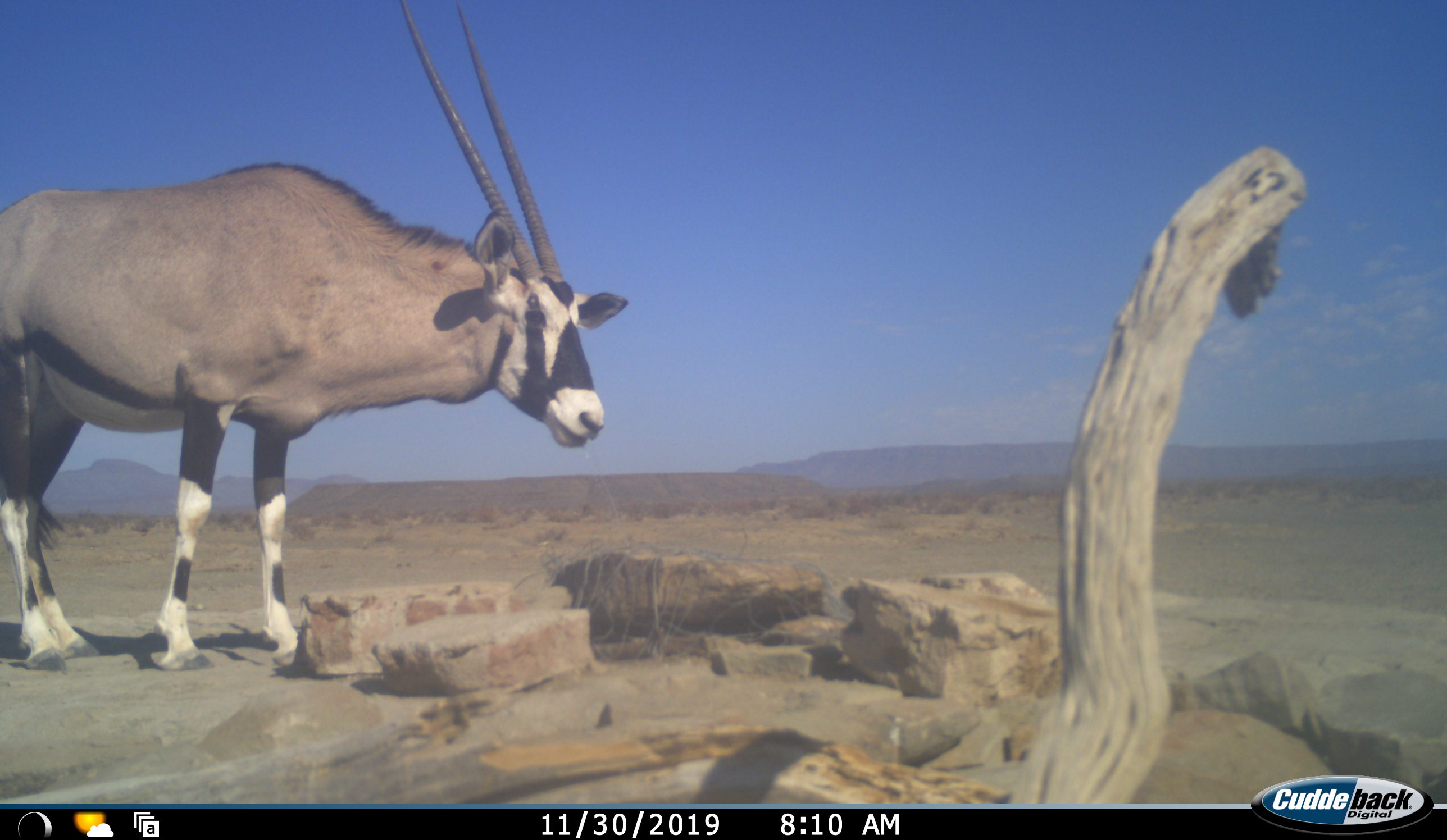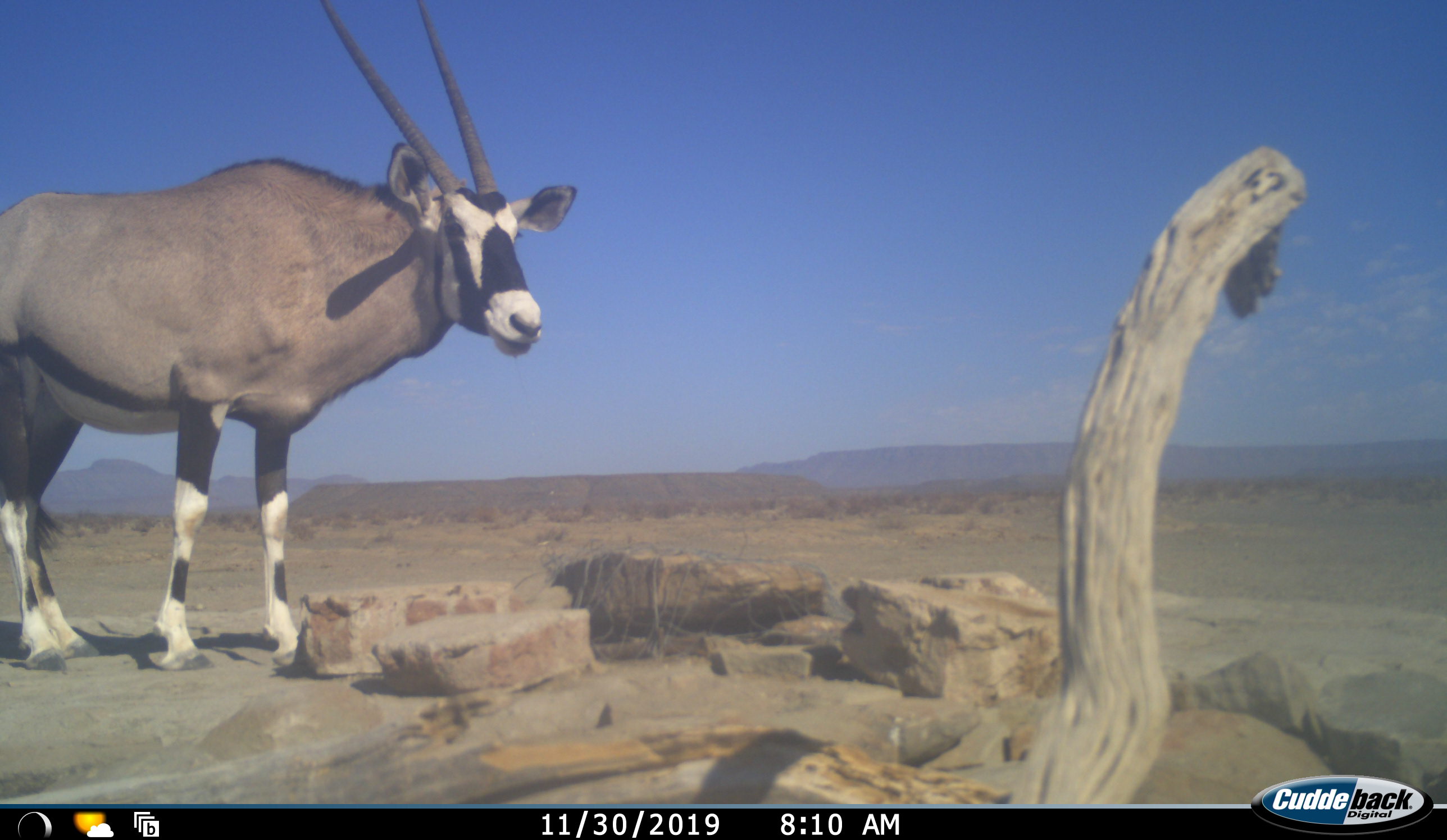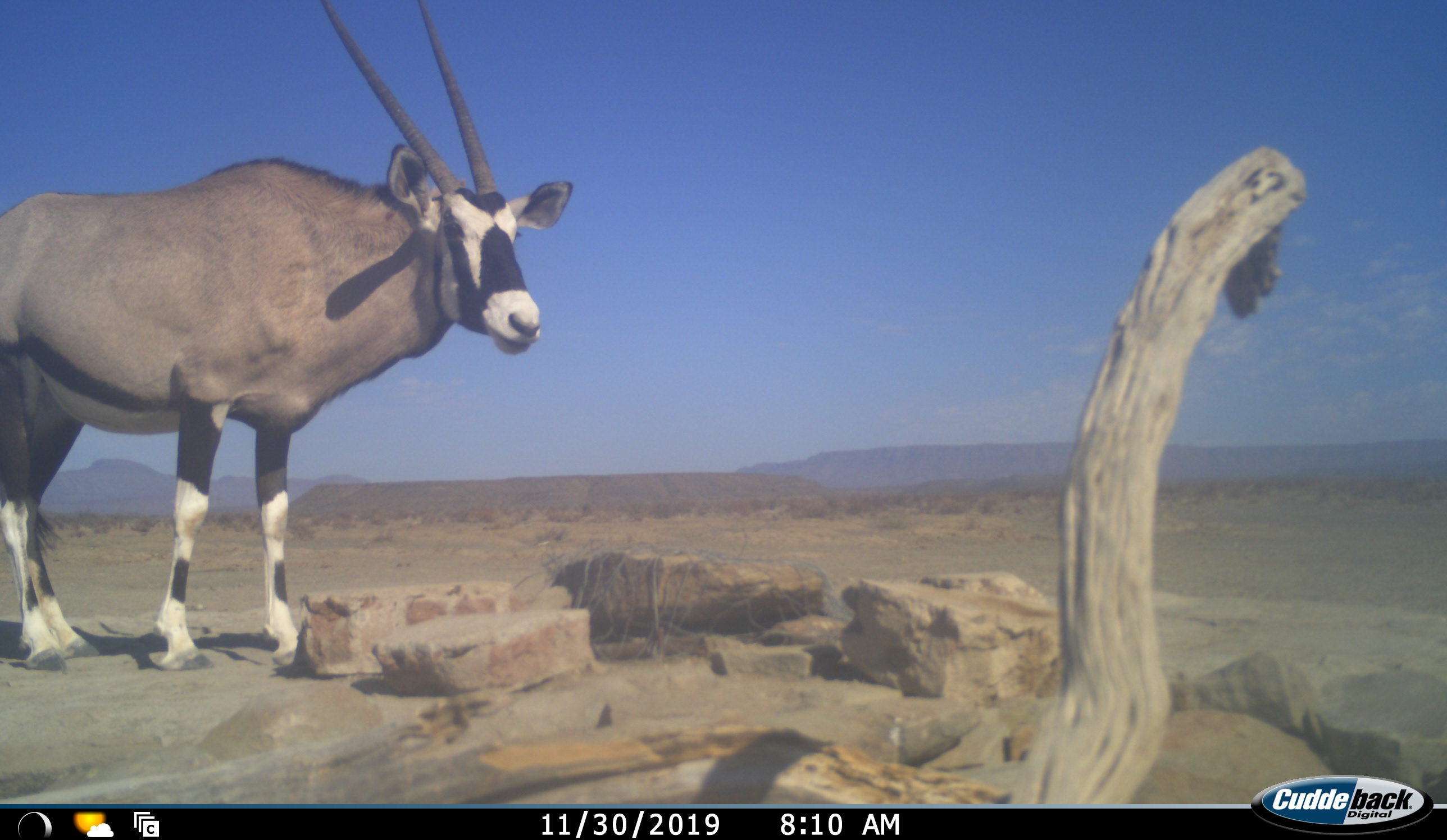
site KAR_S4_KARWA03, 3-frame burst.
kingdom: Animalia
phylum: Chordata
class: Mammalia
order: Artiodactyla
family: Bovidae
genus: Oryx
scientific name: Oryx gazella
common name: gemsbok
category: oryx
Oryx (gemsbok) (Oryx gazella), count 1. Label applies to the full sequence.